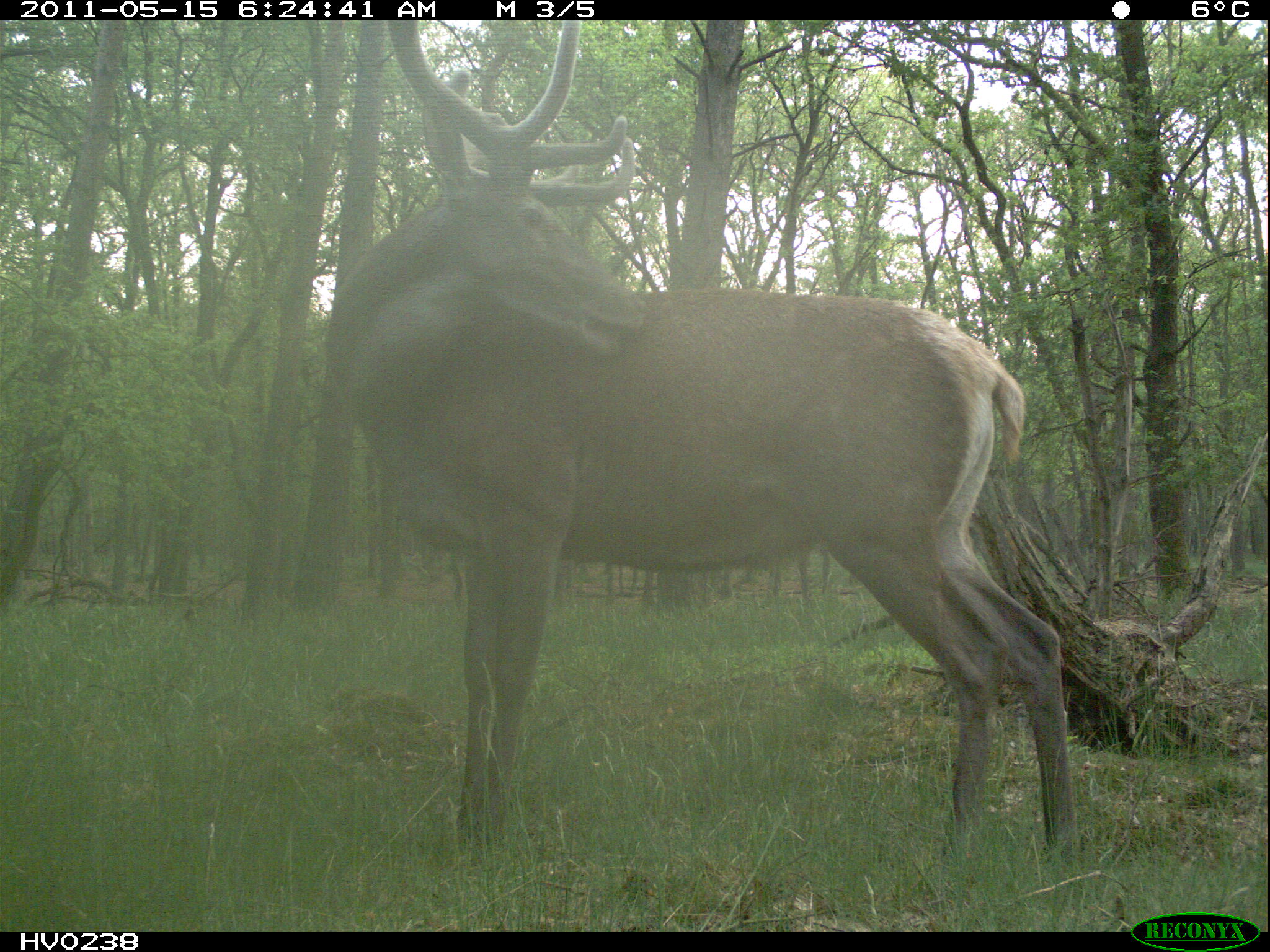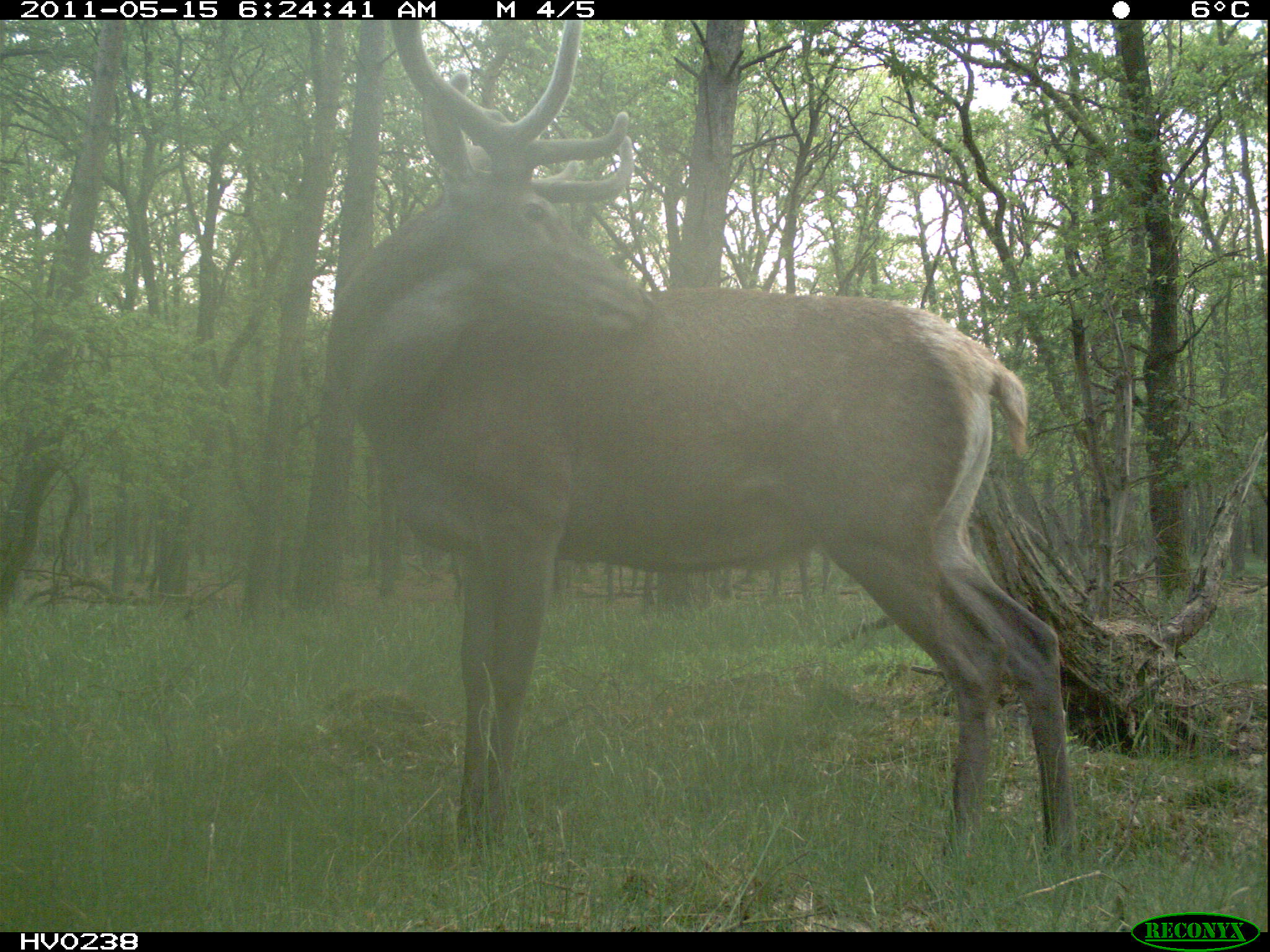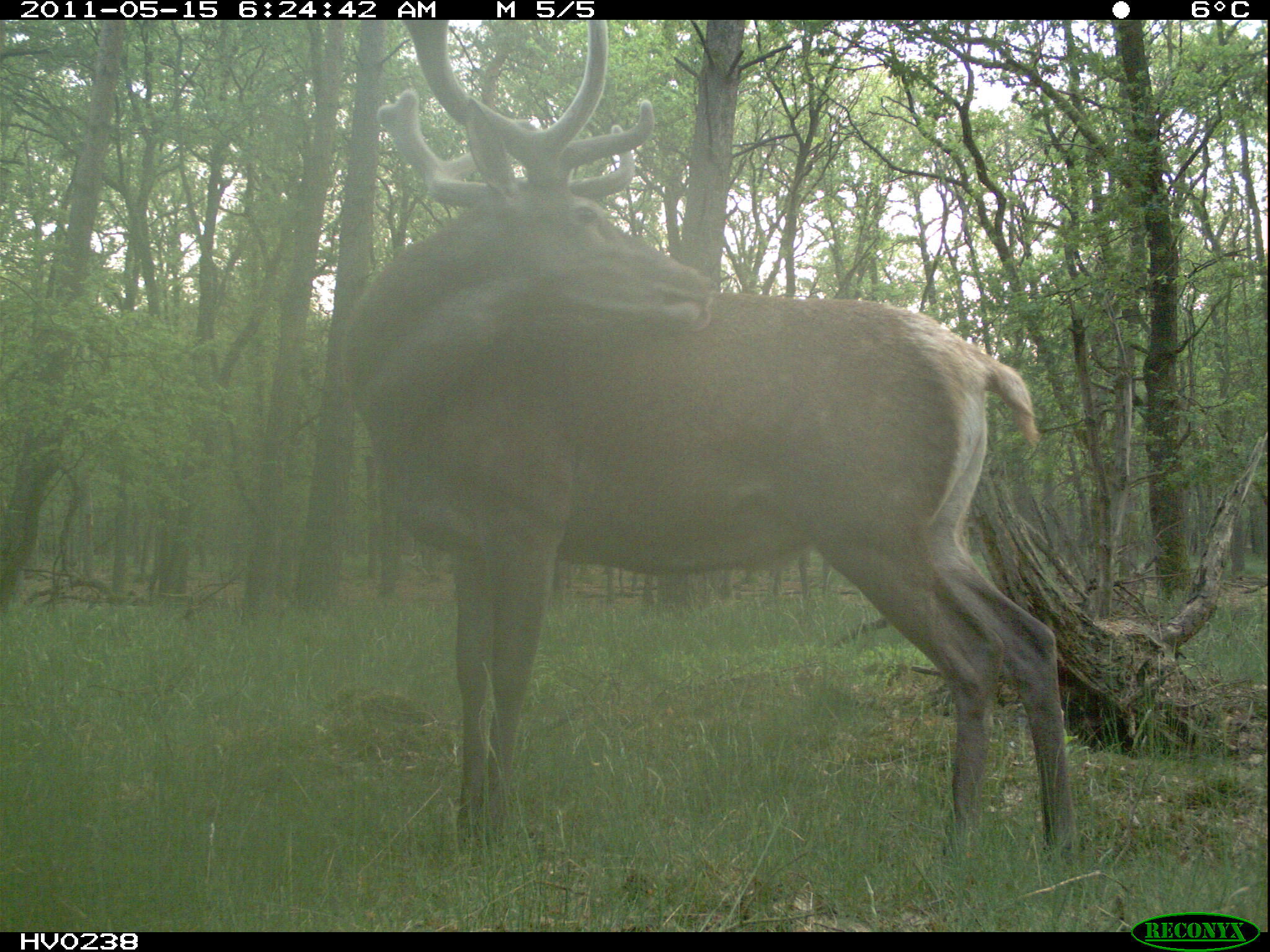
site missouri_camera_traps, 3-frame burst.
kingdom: Animalia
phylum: Chordata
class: Mammalia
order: Artiodactyla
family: Cervidae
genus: Cervus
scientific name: Cervus elaphus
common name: red deer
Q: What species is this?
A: Red deer (Cervus elaphus).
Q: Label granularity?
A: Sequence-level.